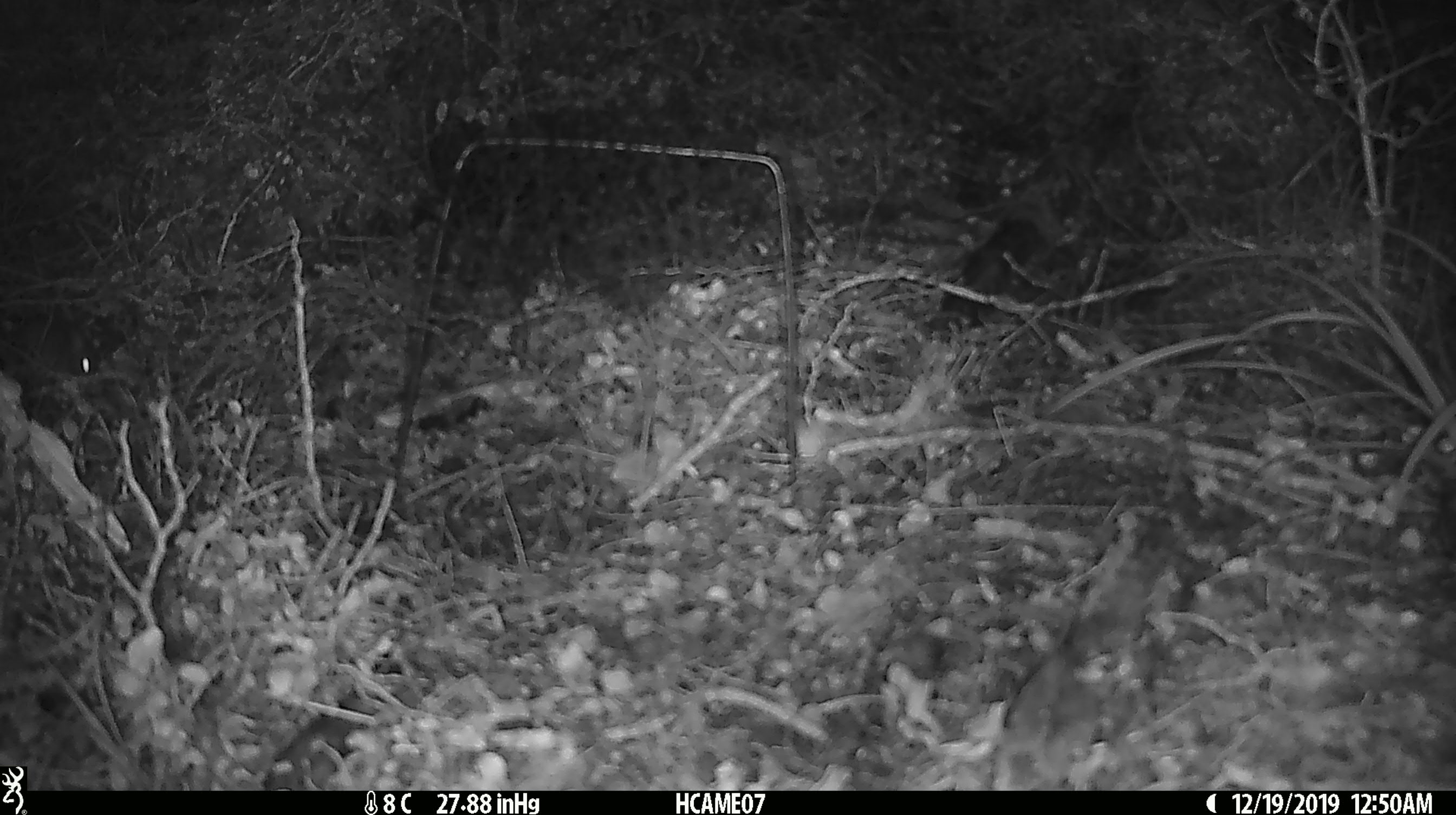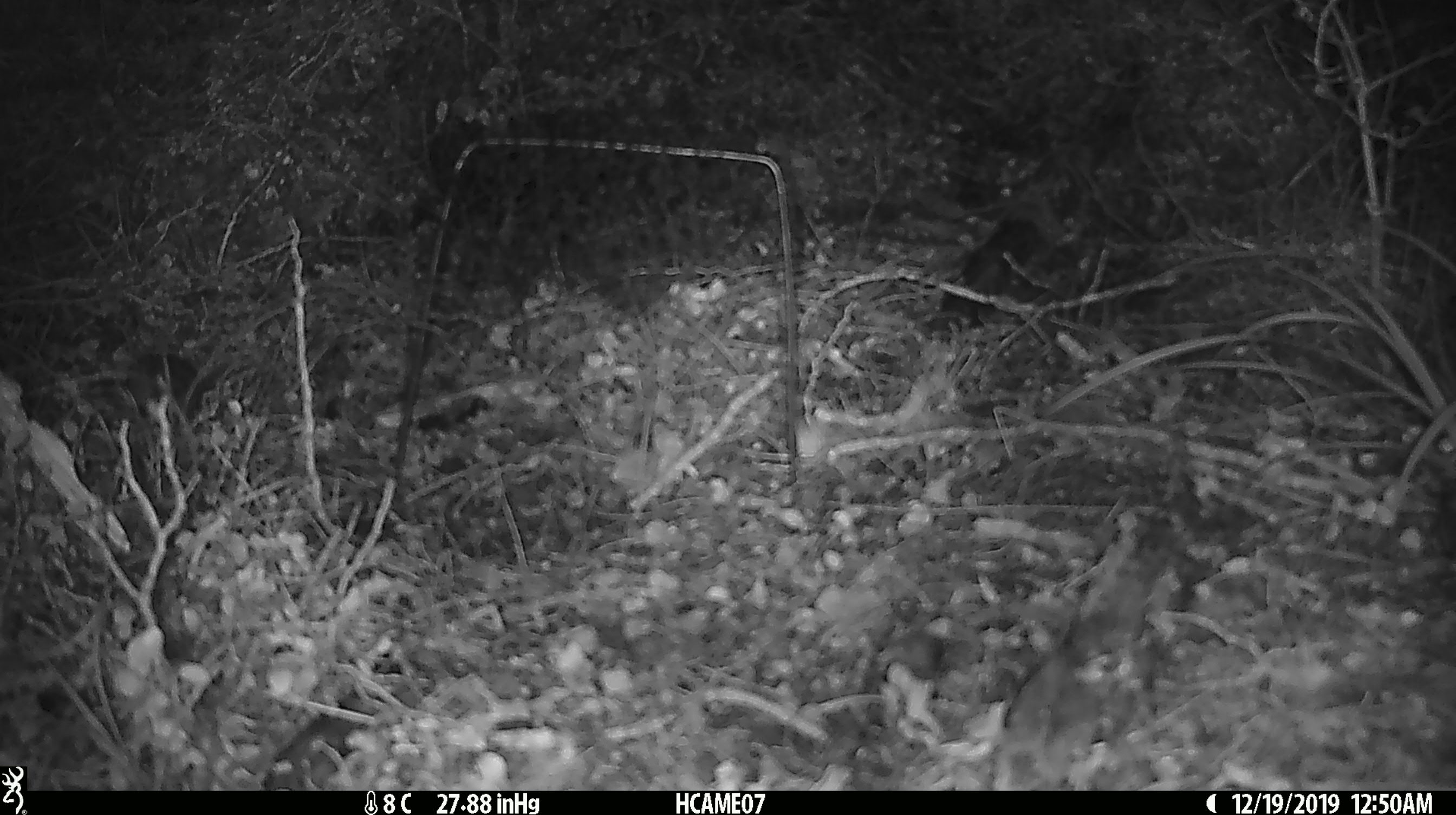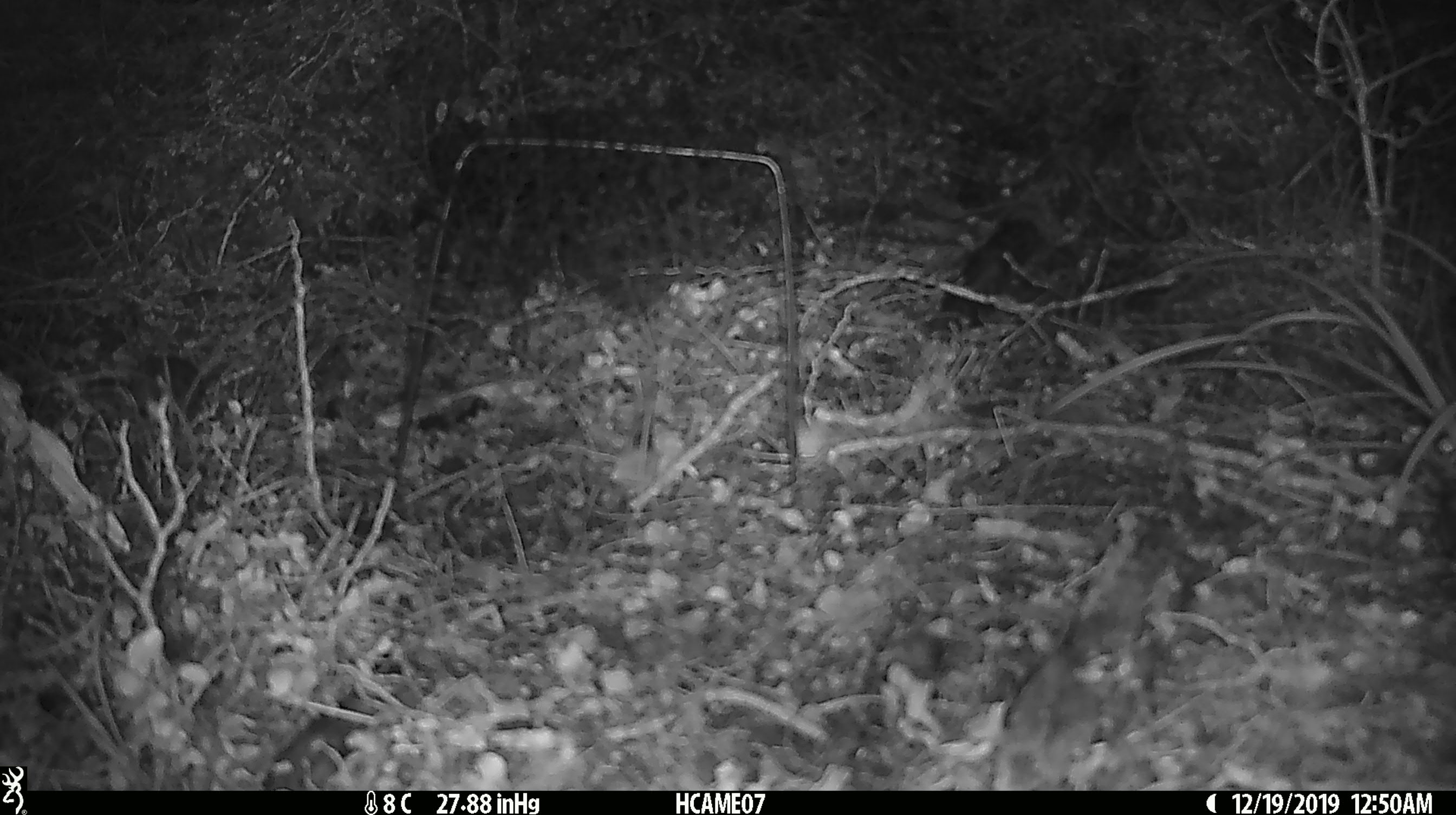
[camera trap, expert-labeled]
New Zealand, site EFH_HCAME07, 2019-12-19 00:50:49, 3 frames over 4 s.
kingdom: Animalia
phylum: Chordata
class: Mammalia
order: Rodentia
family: Muridae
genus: Mus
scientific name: Mus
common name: mouse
Mouse (Mus).